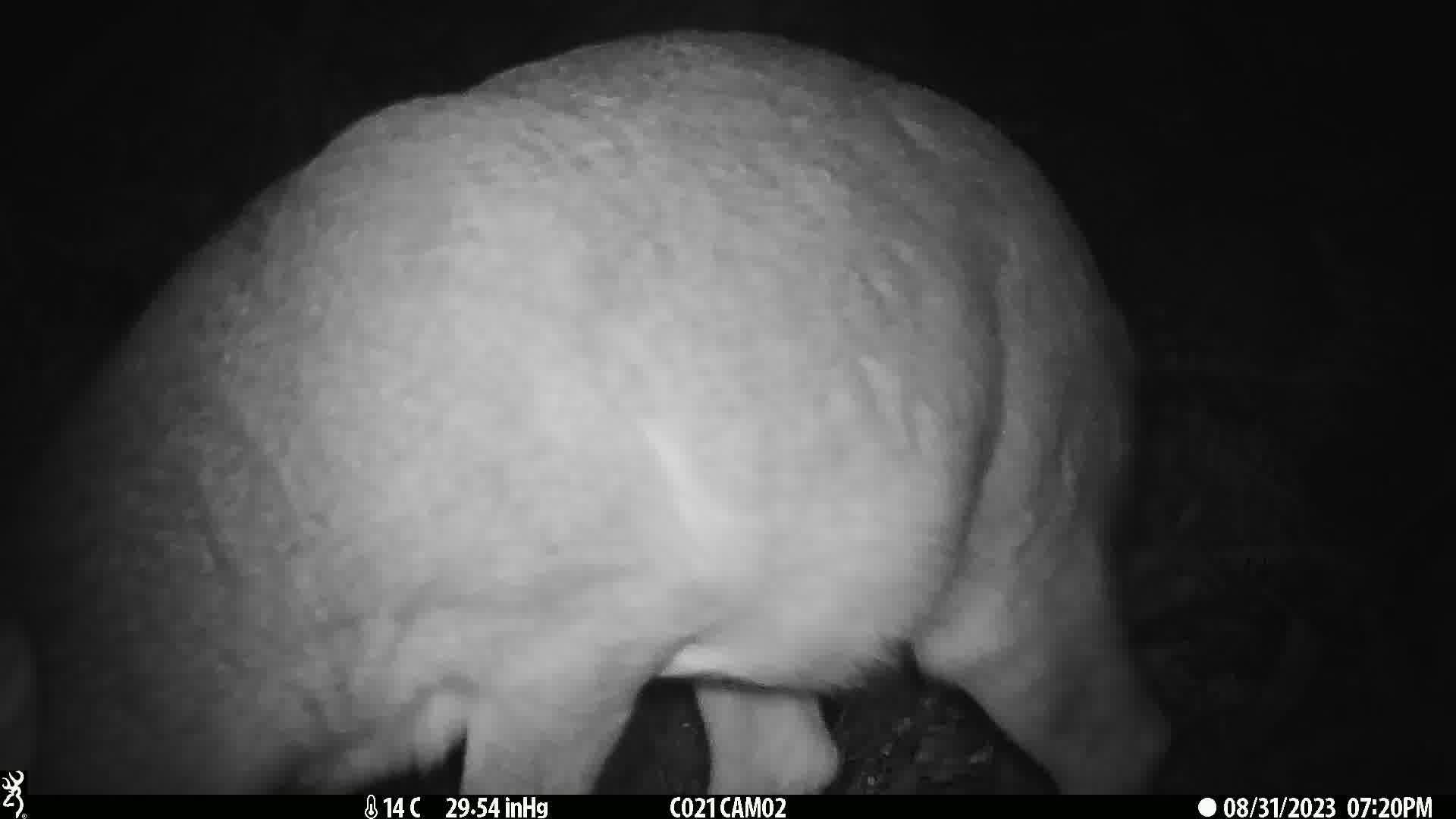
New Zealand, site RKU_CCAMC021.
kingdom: Animalia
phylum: Chordata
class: Mammalia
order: Artiodactyla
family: Cervidae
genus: Odocoileus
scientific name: Odocoileus virginianus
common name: white-tailed deer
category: white tailed deer